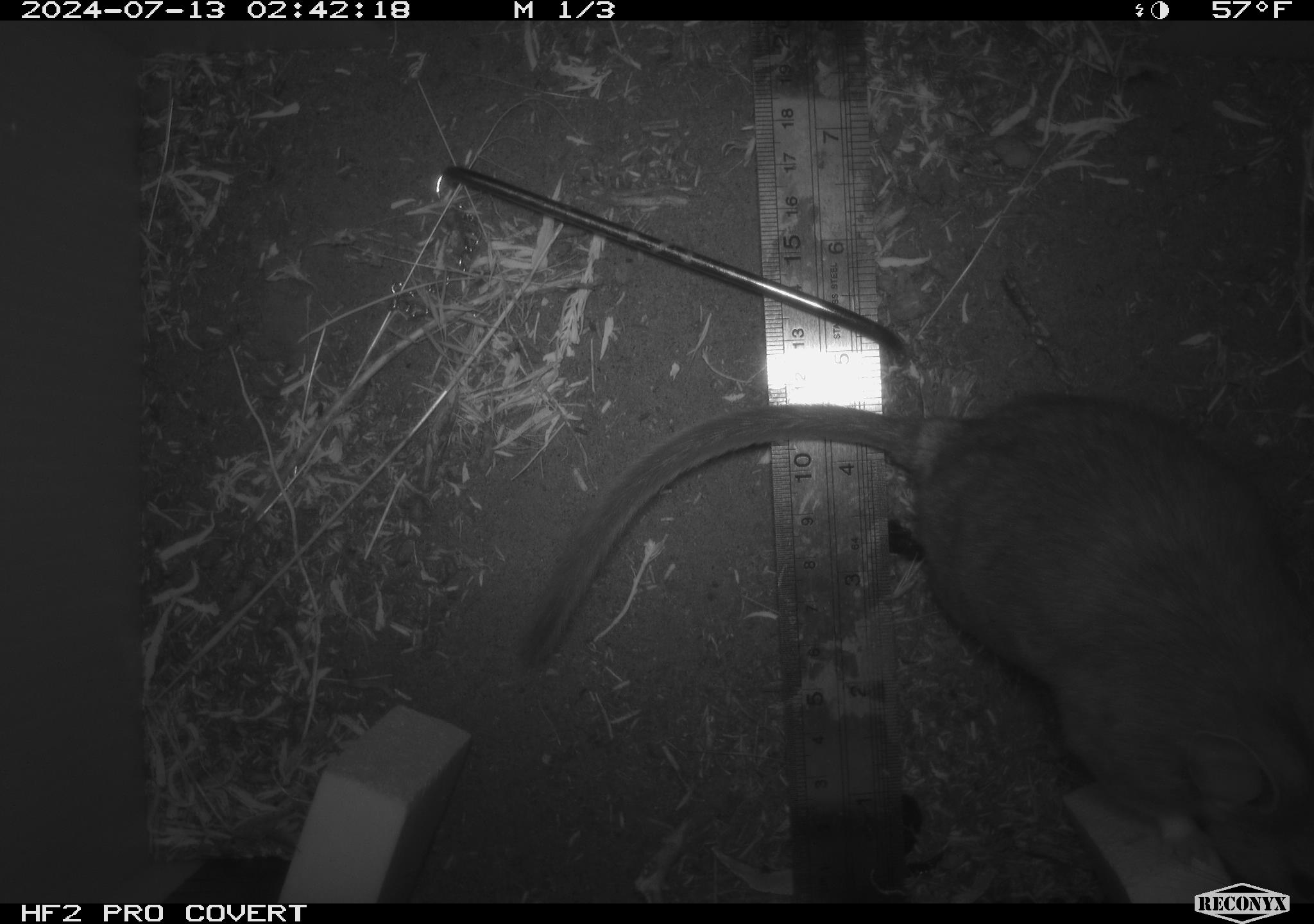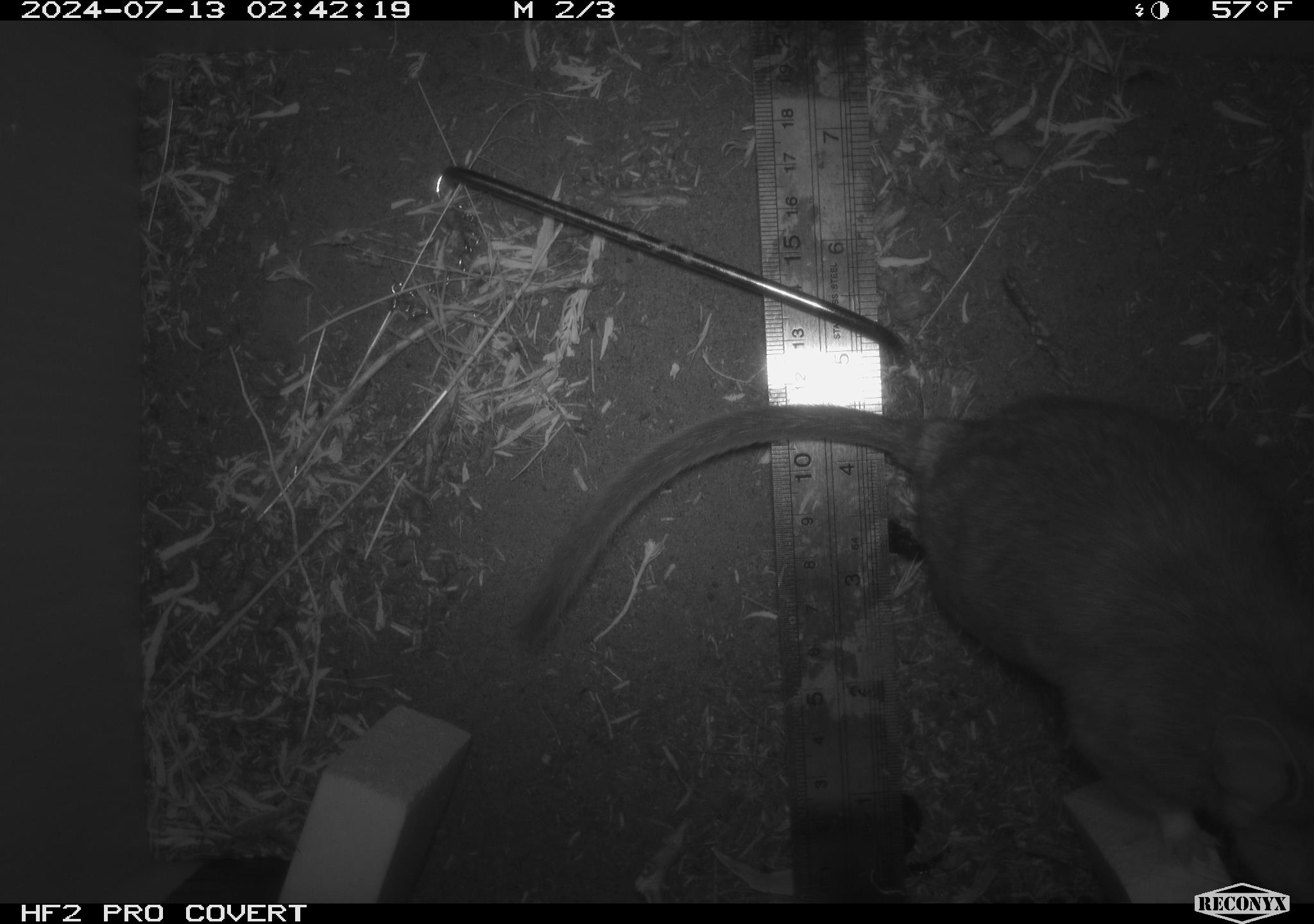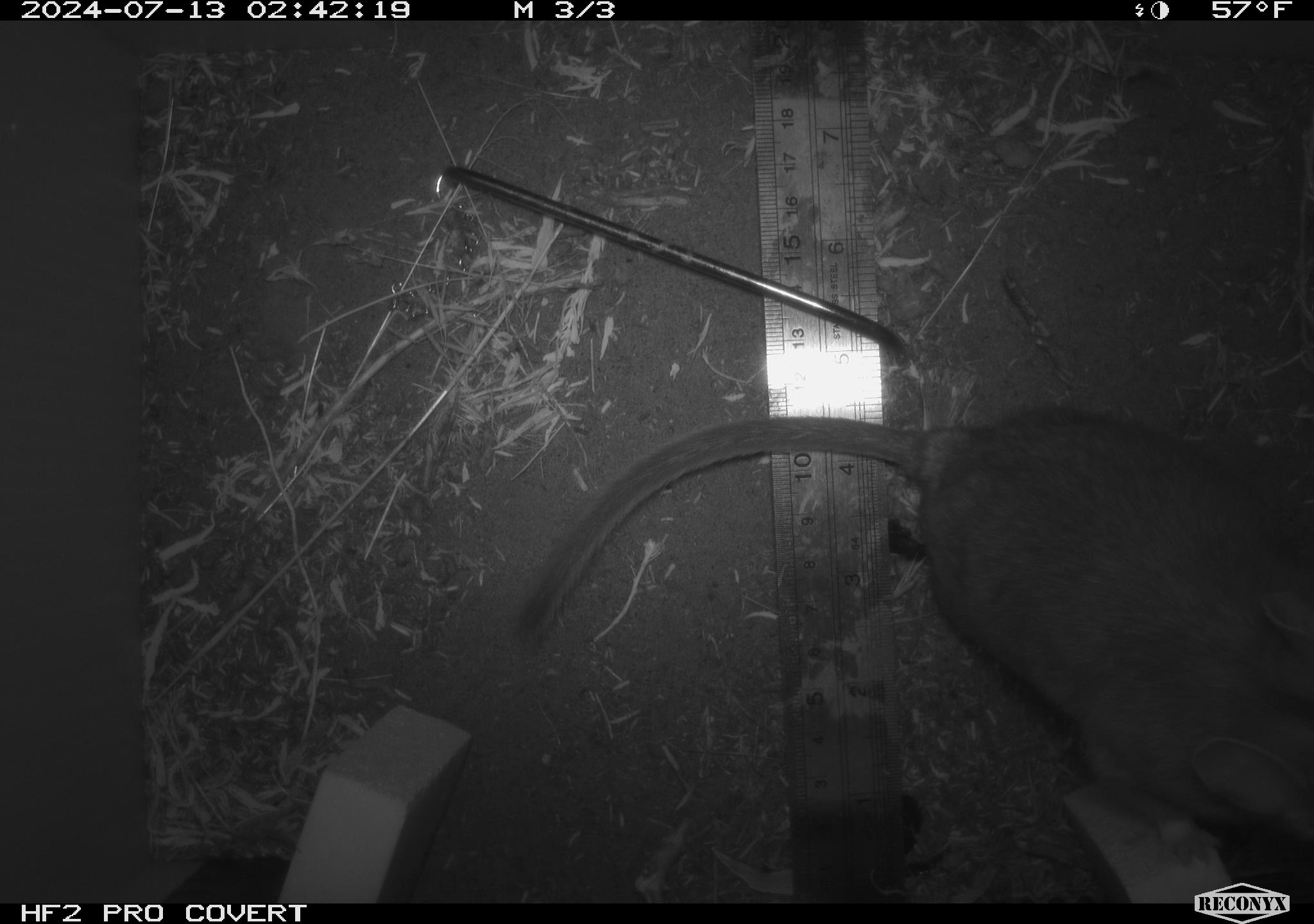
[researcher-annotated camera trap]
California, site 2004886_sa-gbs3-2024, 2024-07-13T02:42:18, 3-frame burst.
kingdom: Animalia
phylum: Chordata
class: Mammalia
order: Rodentia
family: Cricetidae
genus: Neotoma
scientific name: Neotoma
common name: pack rat or woodrat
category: neotoma species